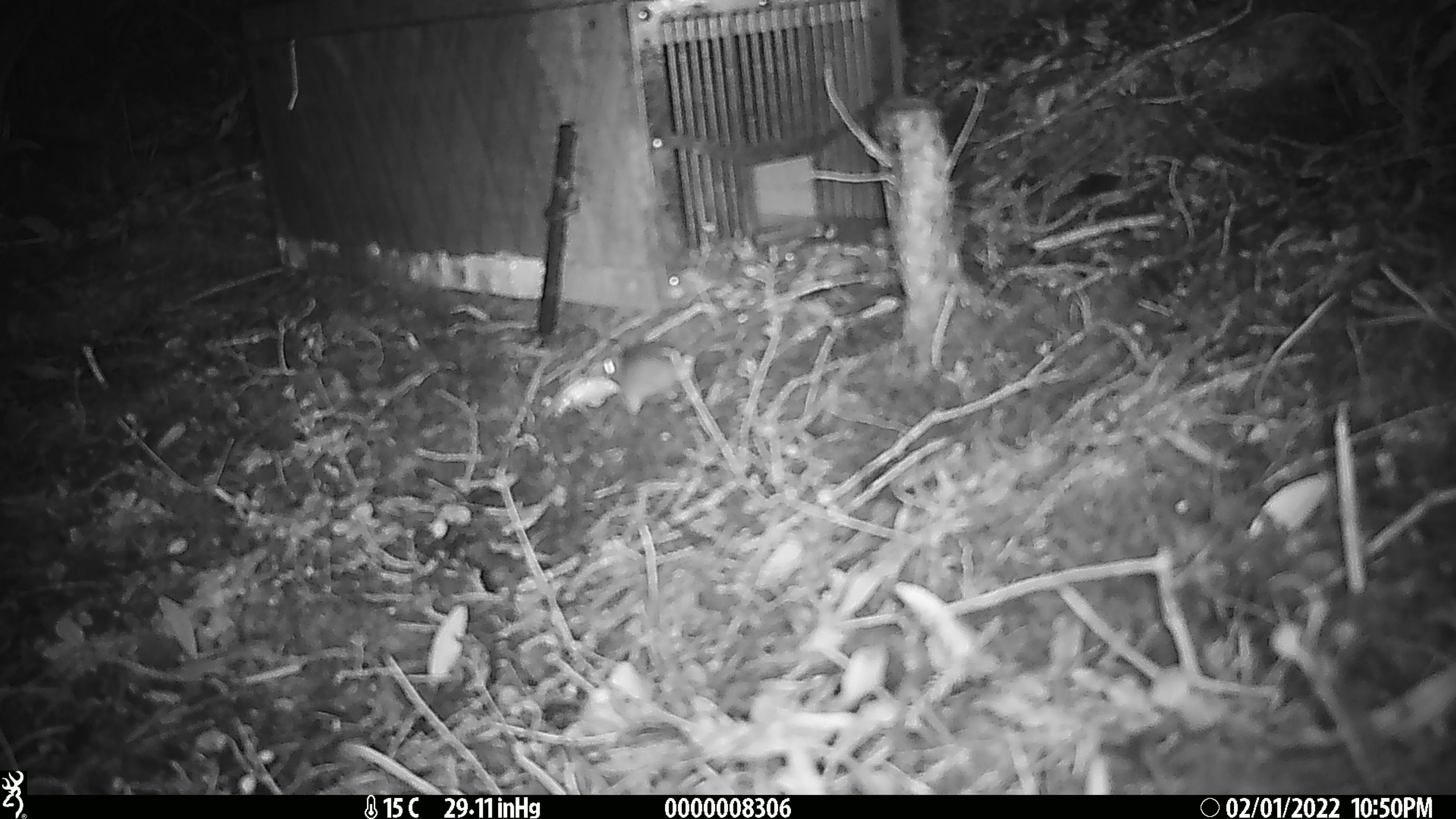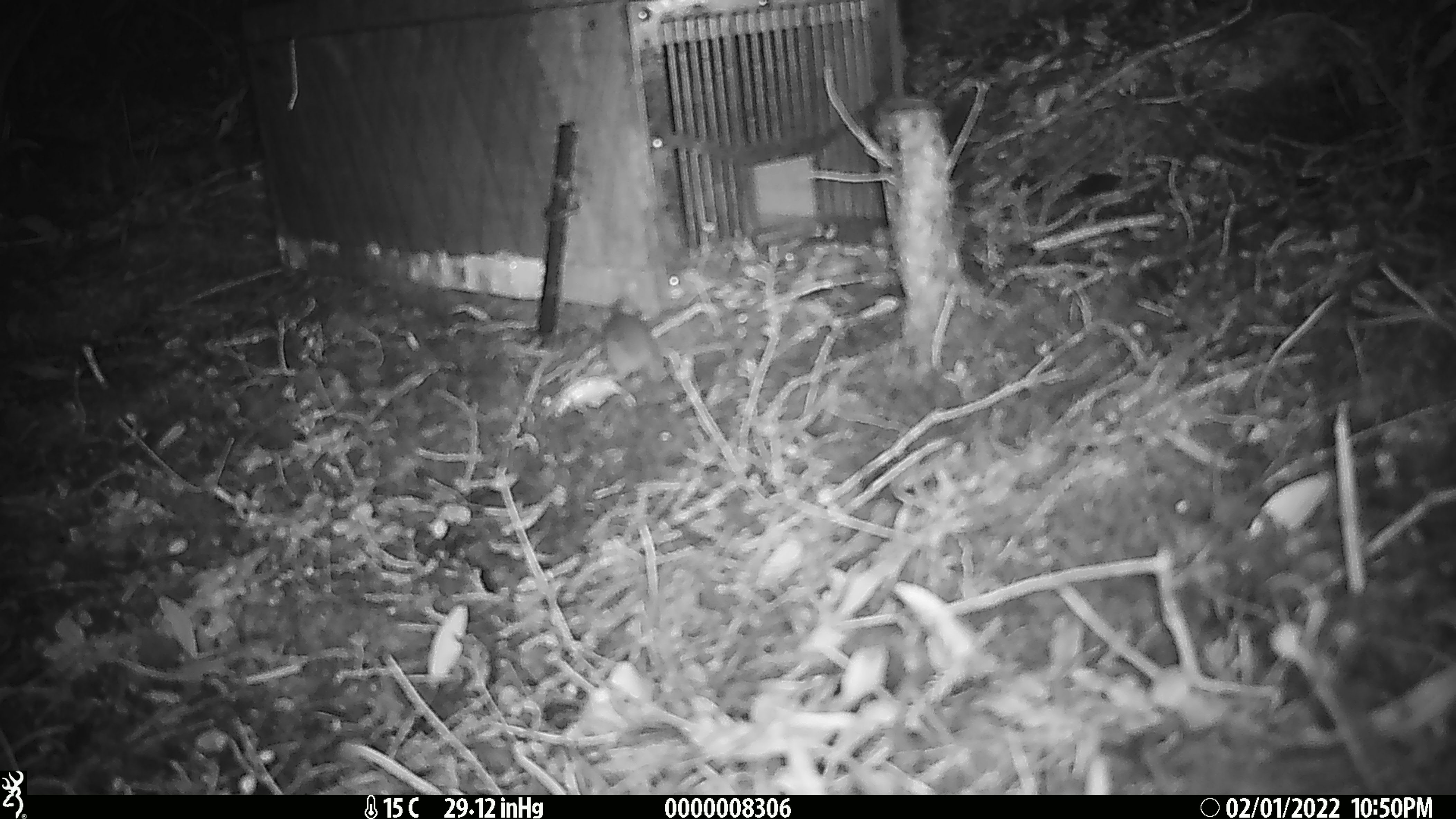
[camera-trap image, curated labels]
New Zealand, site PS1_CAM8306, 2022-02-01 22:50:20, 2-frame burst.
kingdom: Animalia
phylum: Chordata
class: Mammalia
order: Rodentia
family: Muridae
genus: Mus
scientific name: Mus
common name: mouse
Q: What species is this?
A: Mouse (Mus).